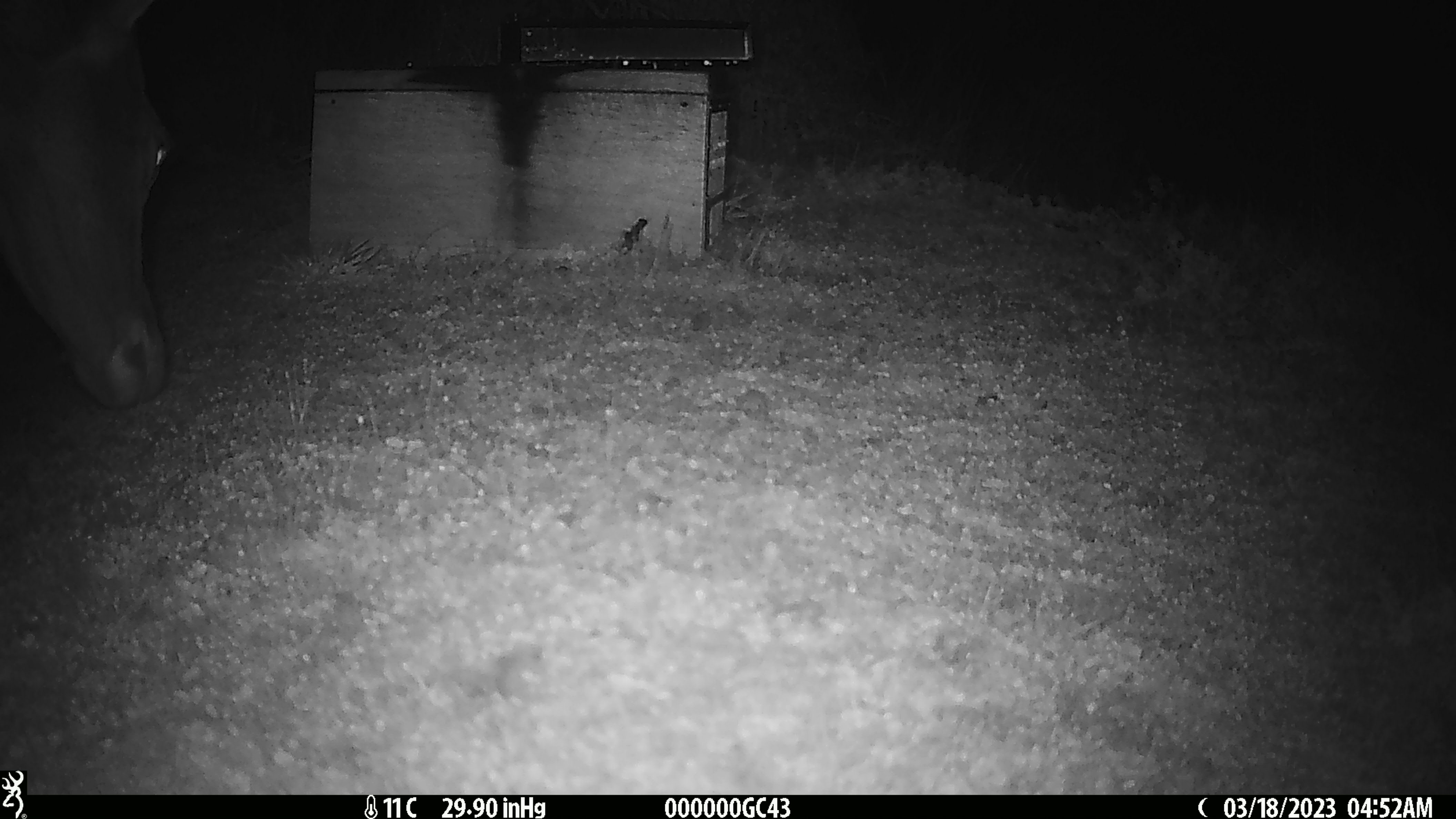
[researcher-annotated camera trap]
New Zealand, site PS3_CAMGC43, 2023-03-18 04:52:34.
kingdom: Animalia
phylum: Chordata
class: Mammalia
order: Artiodactyla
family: Cervidae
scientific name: Cervidae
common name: deer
Deer (Cervidae).